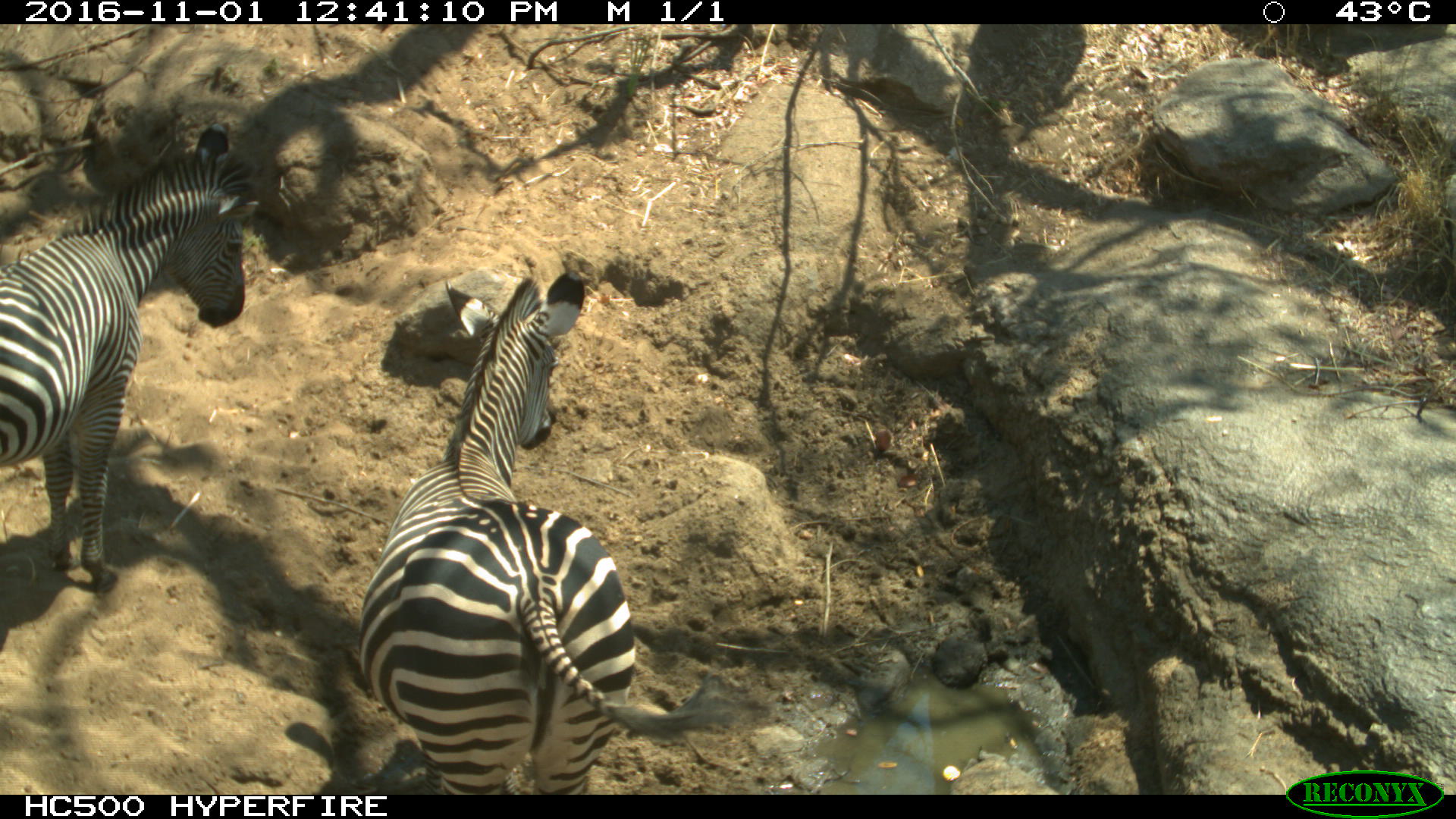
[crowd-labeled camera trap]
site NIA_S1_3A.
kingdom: Animalia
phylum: Chordata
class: Mammalia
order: Perissodactyla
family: Equidae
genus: Equus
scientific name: Equus quagga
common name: plains zebra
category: zebraplains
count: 2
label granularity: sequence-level